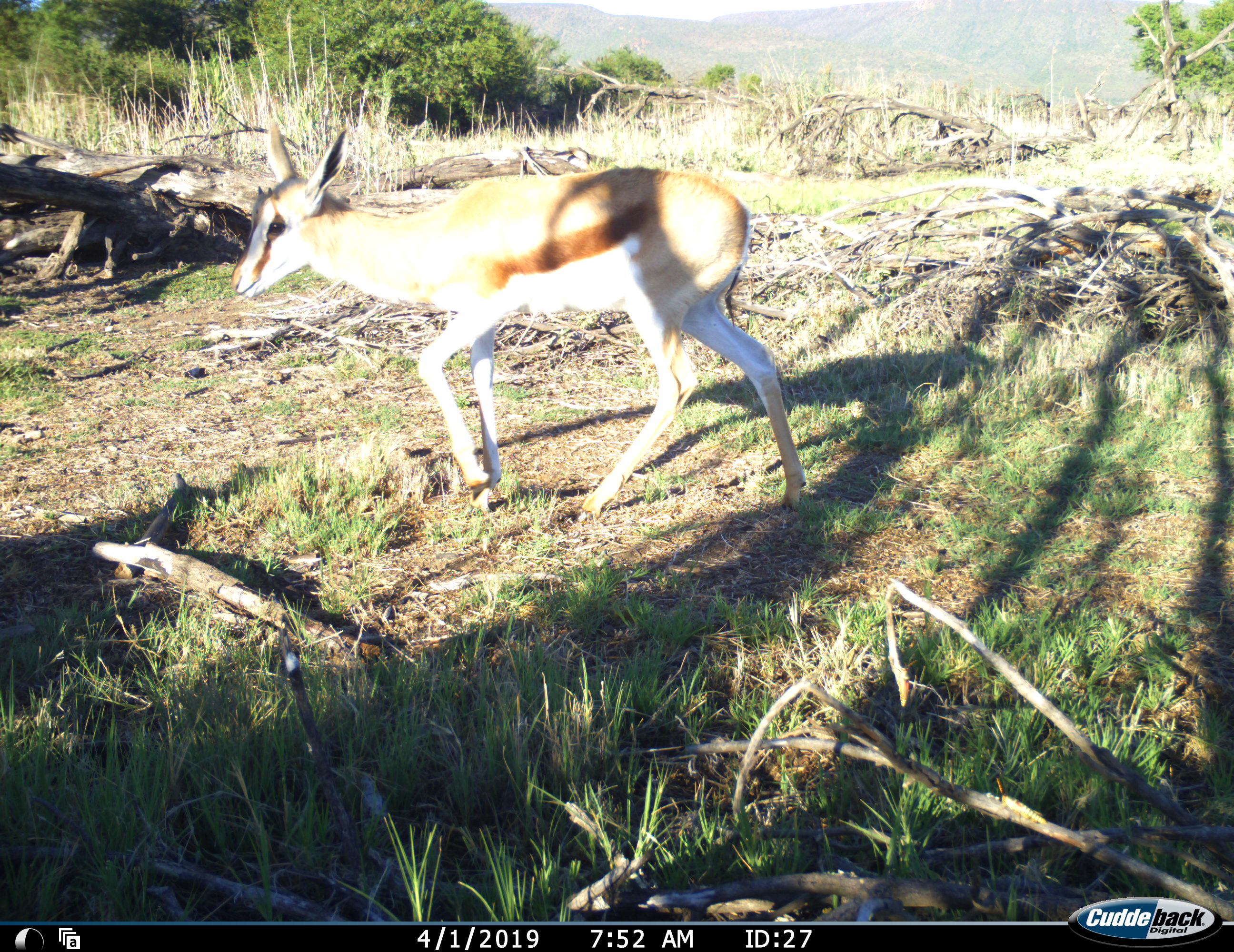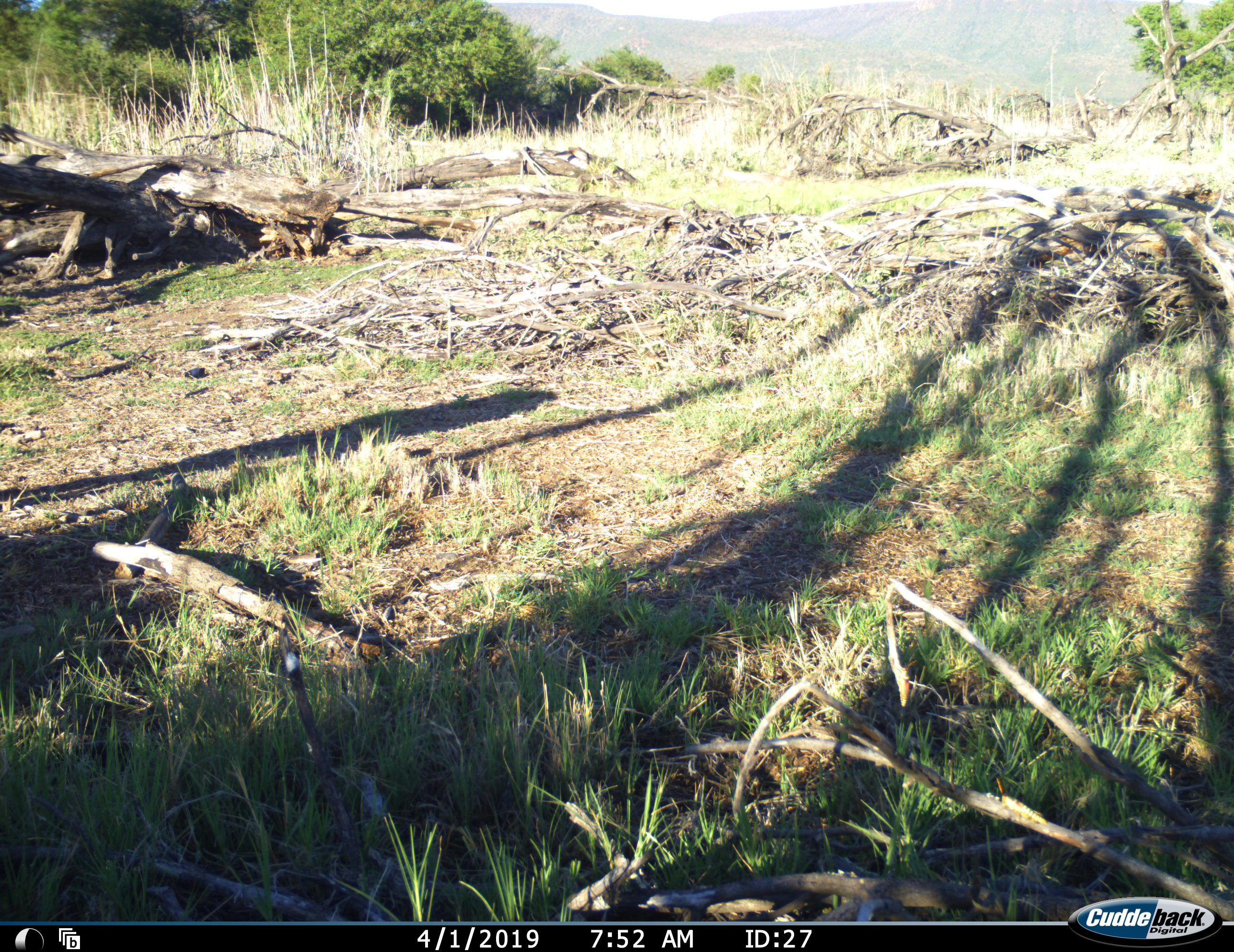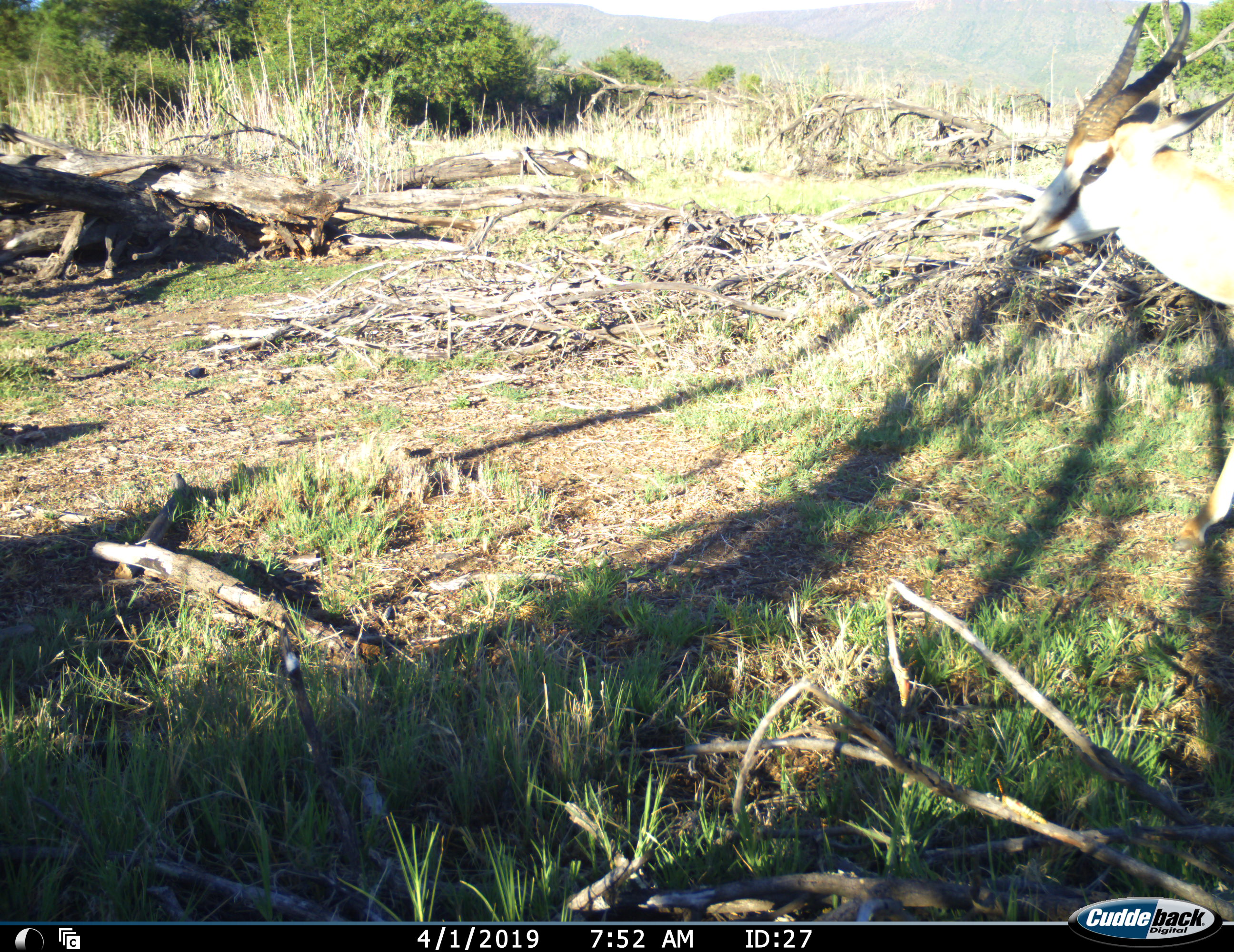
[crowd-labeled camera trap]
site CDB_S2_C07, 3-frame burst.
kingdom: Animalia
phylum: Chordata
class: Mammalia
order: Artiodactyla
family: Bovidae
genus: Antidorcas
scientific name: Antidorcas marsupialis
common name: springbok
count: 2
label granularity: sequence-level